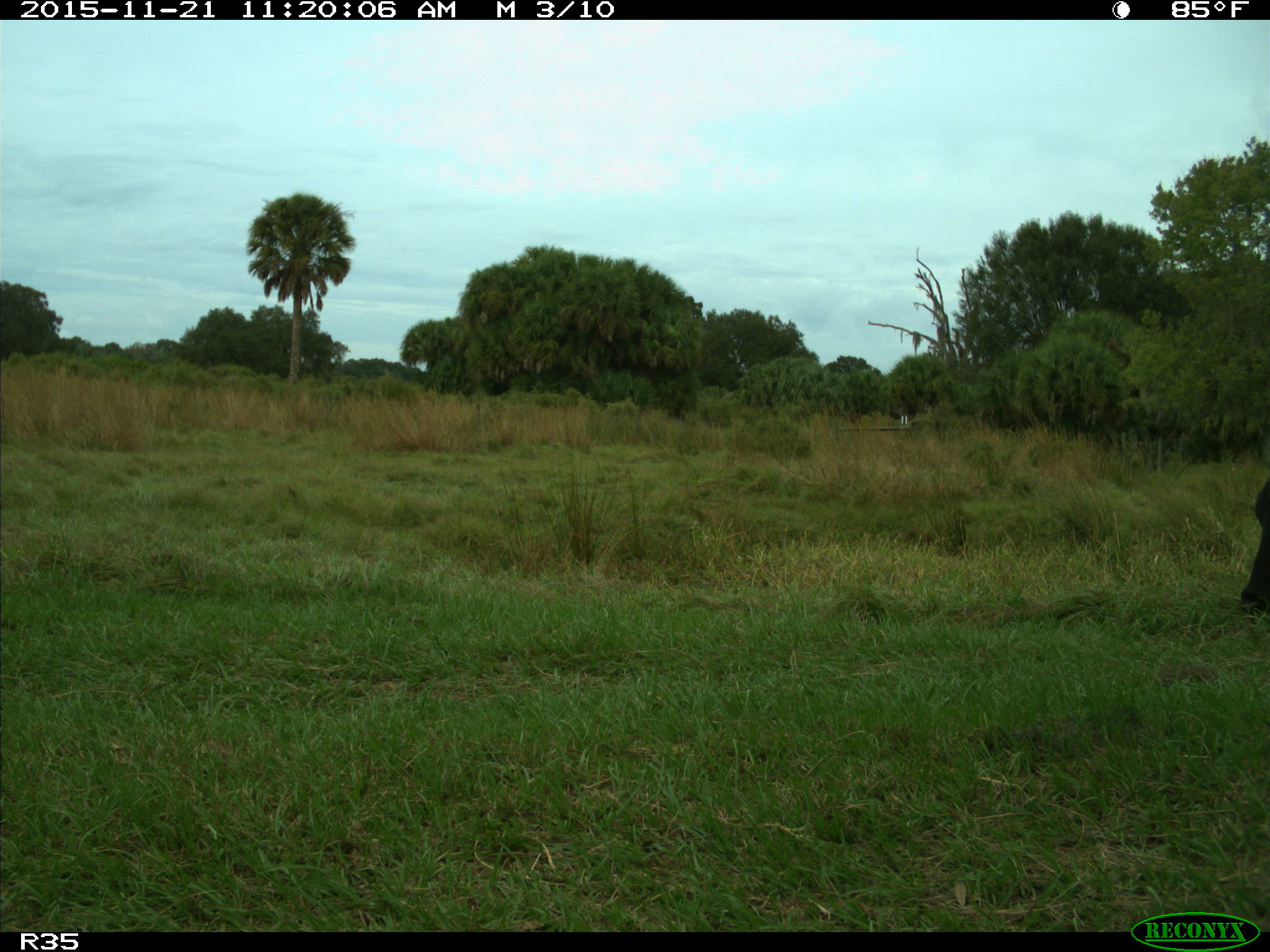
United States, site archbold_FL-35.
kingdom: Animalia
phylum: Chordata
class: Mammalia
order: Artiodactyla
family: Bovidae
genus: Bos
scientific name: Bos taurus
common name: domestic cow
Bos taurus (domestic cow).